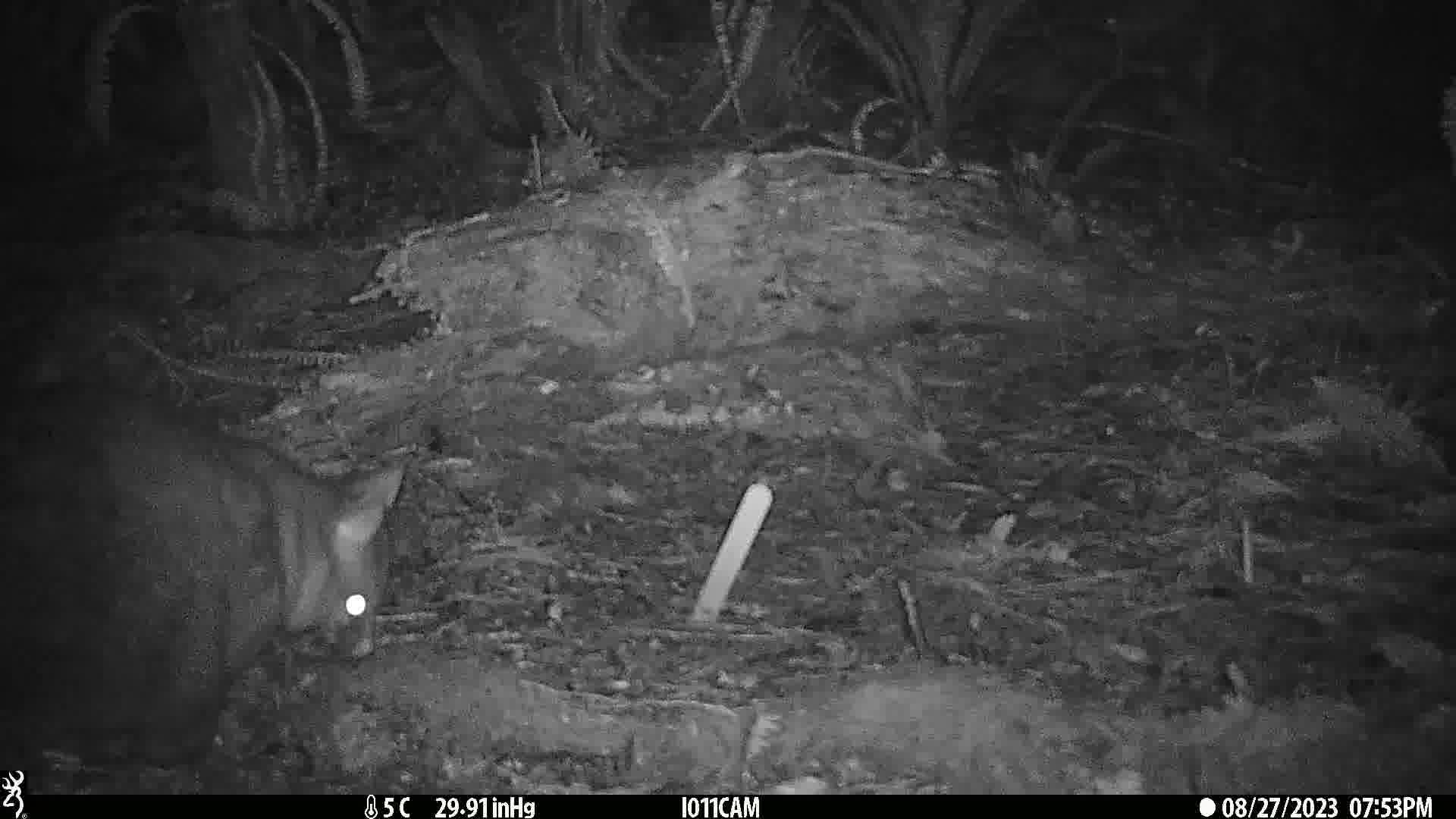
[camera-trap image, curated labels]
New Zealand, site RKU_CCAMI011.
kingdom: Animalia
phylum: Chordata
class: Mammalia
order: Diprotodontia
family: Phalangeridae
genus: Trichosurus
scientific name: Trichosurus vulpecula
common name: common brushtail possum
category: possum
Possum (common brushtail possum) (Trichosurus vulpecula).